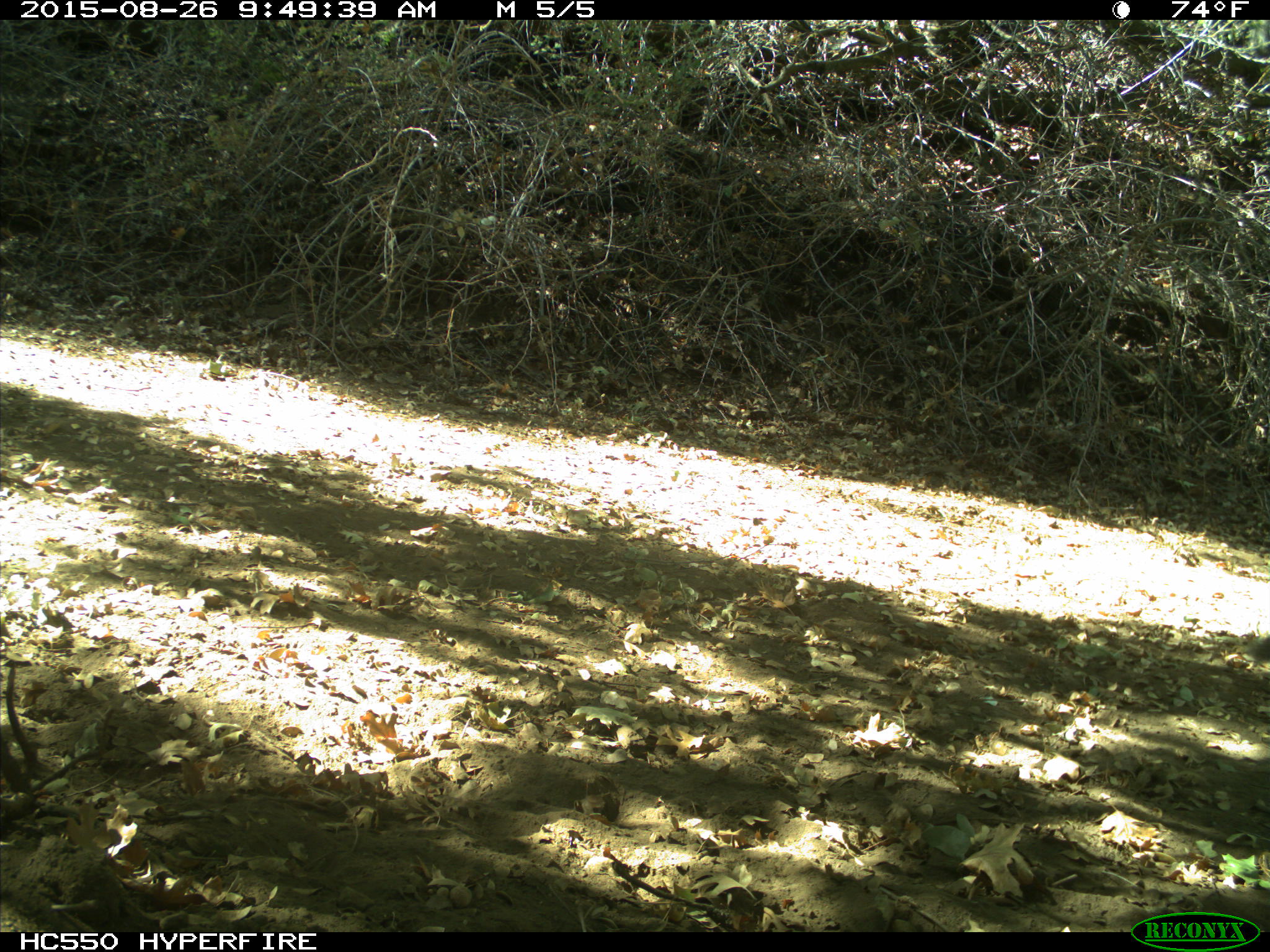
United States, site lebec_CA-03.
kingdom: Animalia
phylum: Chordata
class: Mammalia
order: Rodentia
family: Sciuridae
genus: Sciurus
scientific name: Sciurus carolinensis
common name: eastern gray squirrel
Sciurus carolinensis (eastern gray squirrel).